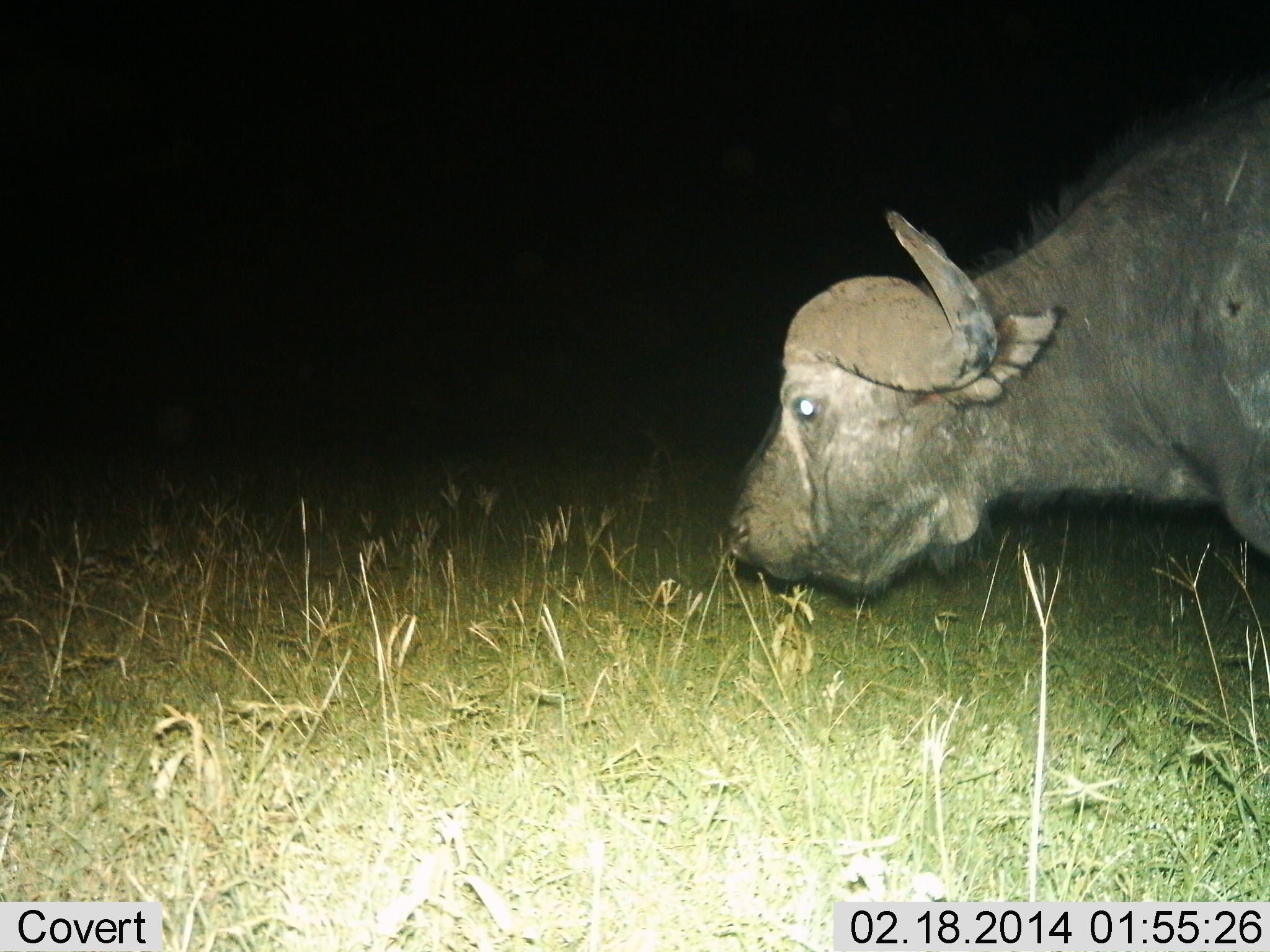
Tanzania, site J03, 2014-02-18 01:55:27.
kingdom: Animalia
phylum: Chordata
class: Mammalia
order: Artiodactyla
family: Bovidae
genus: Syncerus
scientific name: Syncerus caffer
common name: cape buffalo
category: buffalo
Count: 1.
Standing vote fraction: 47%.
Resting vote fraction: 0%.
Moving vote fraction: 27%.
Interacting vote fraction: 0%.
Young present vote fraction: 0%.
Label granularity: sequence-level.